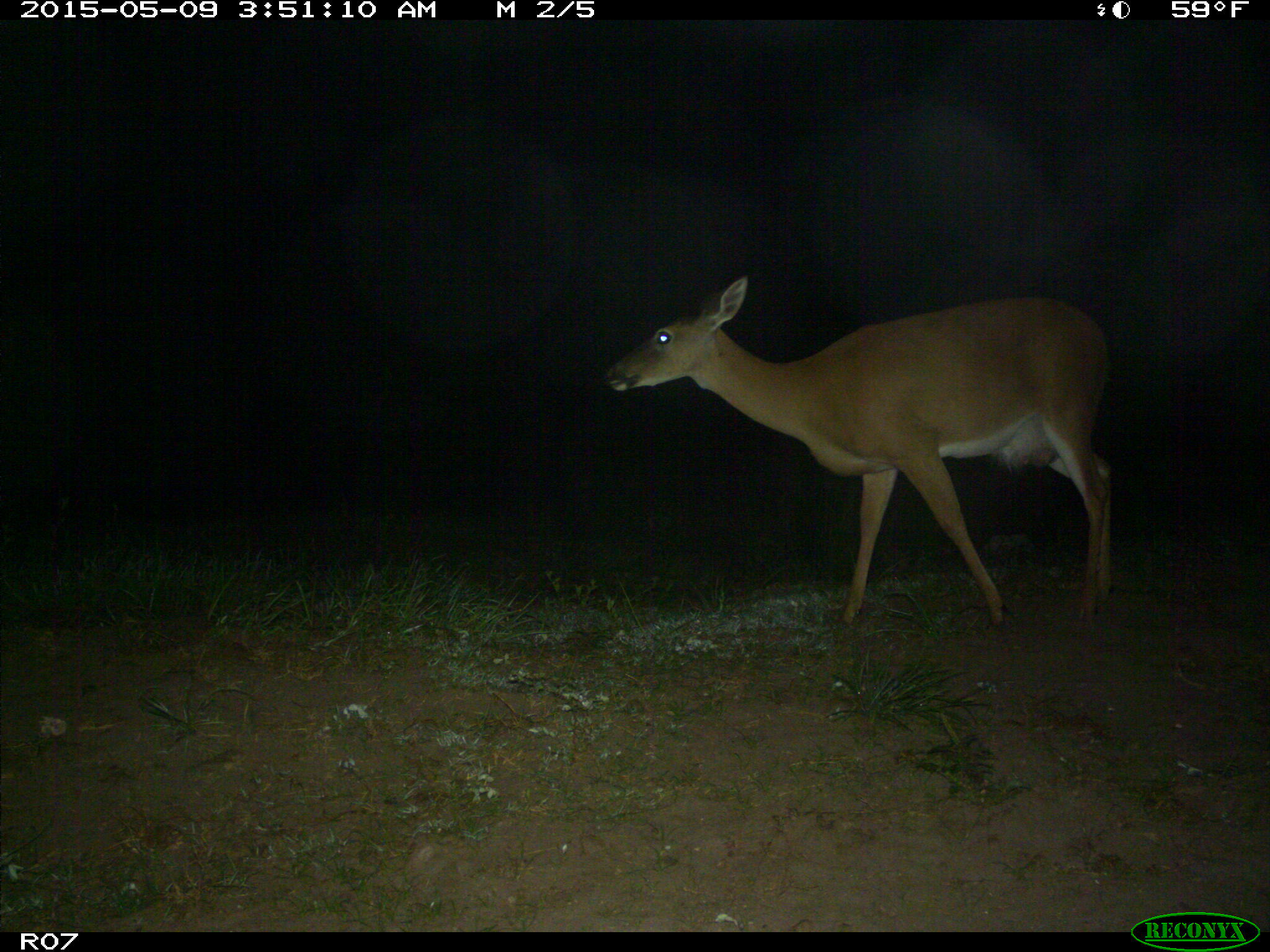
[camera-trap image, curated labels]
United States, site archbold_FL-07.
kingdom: Animalia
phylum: Chordata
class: Mammalia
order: Artiodactyla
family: Cervidae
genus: Odocoileus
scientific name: Odocoileus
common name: deer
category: unidentified deer